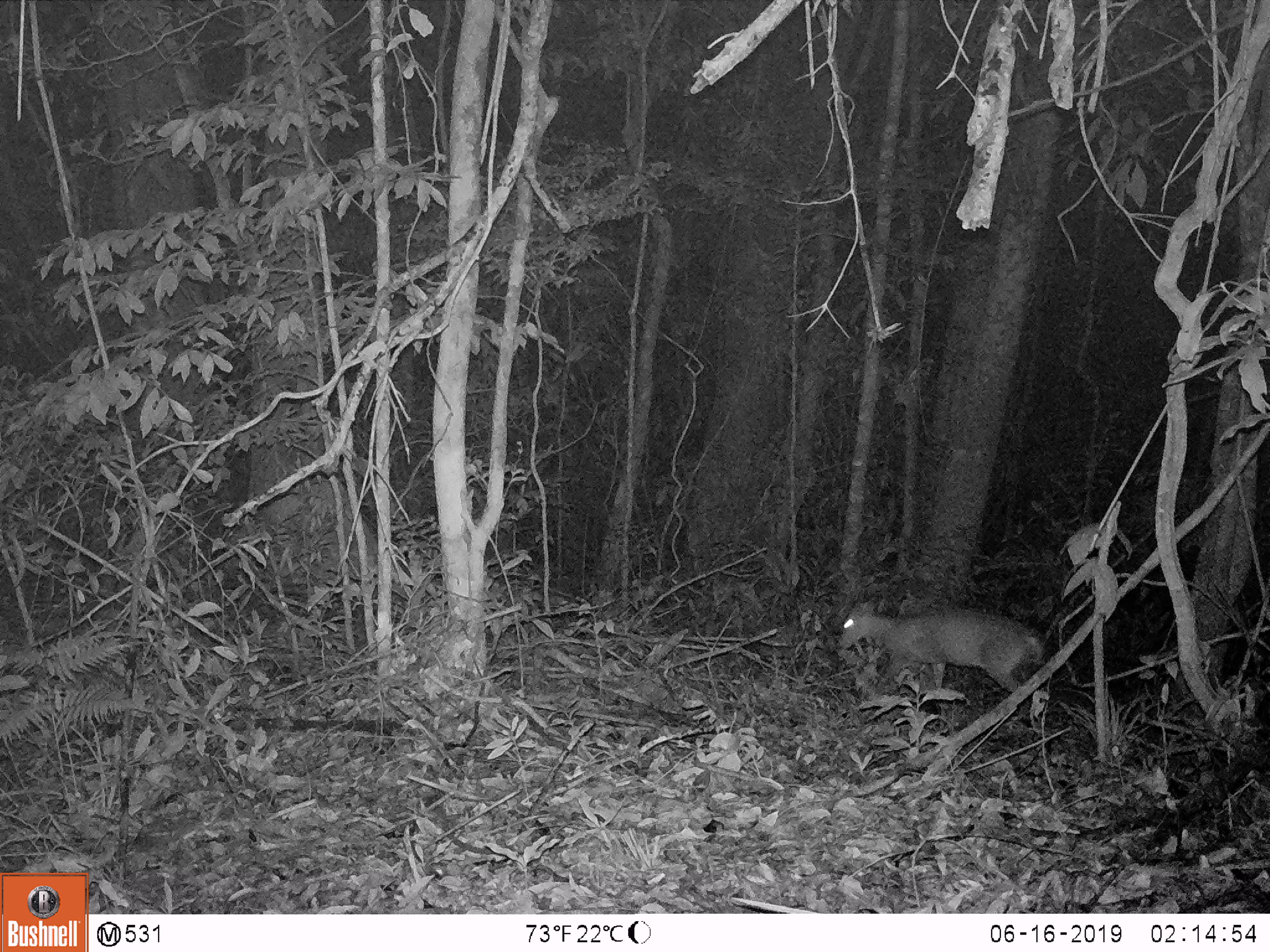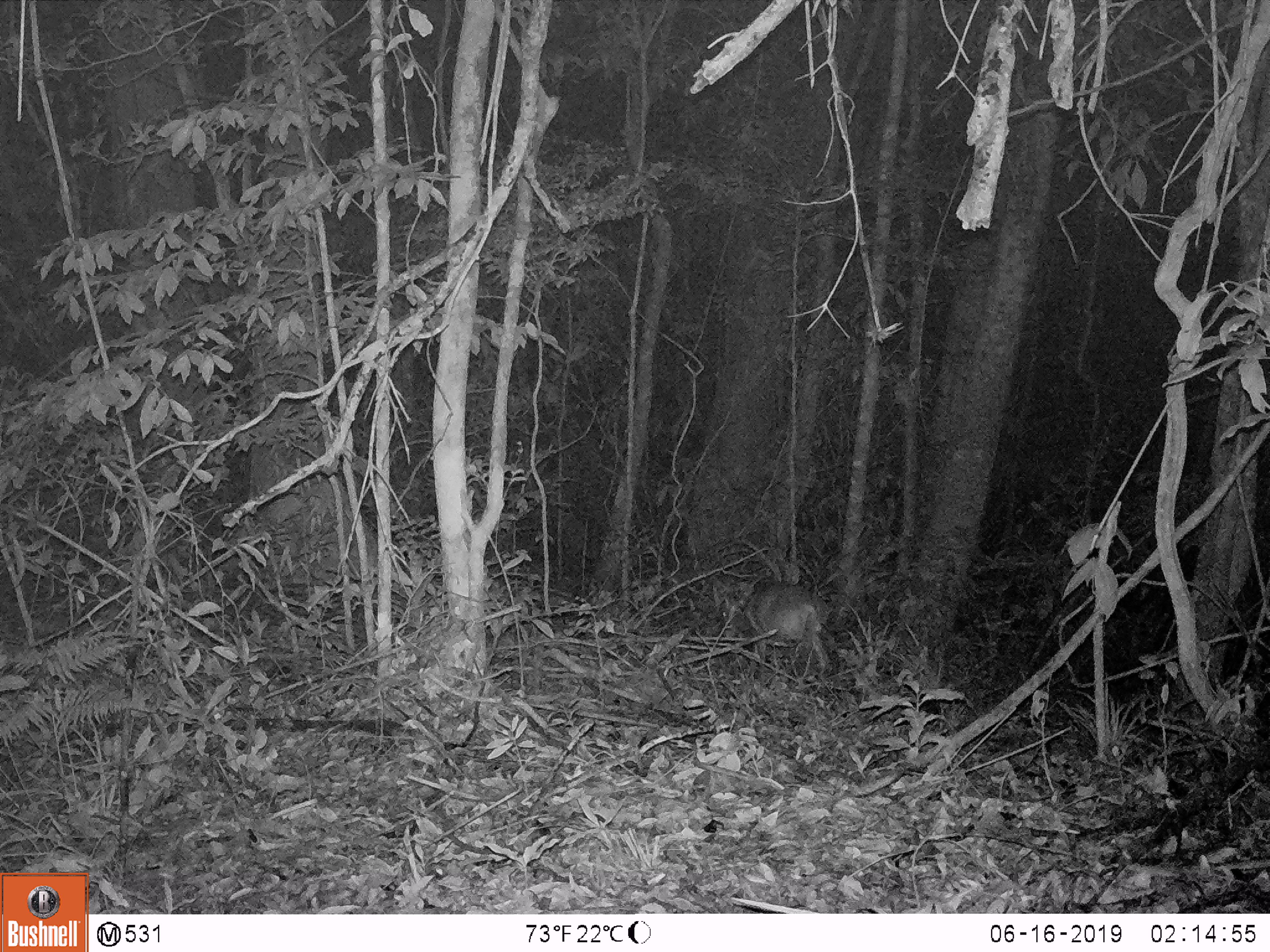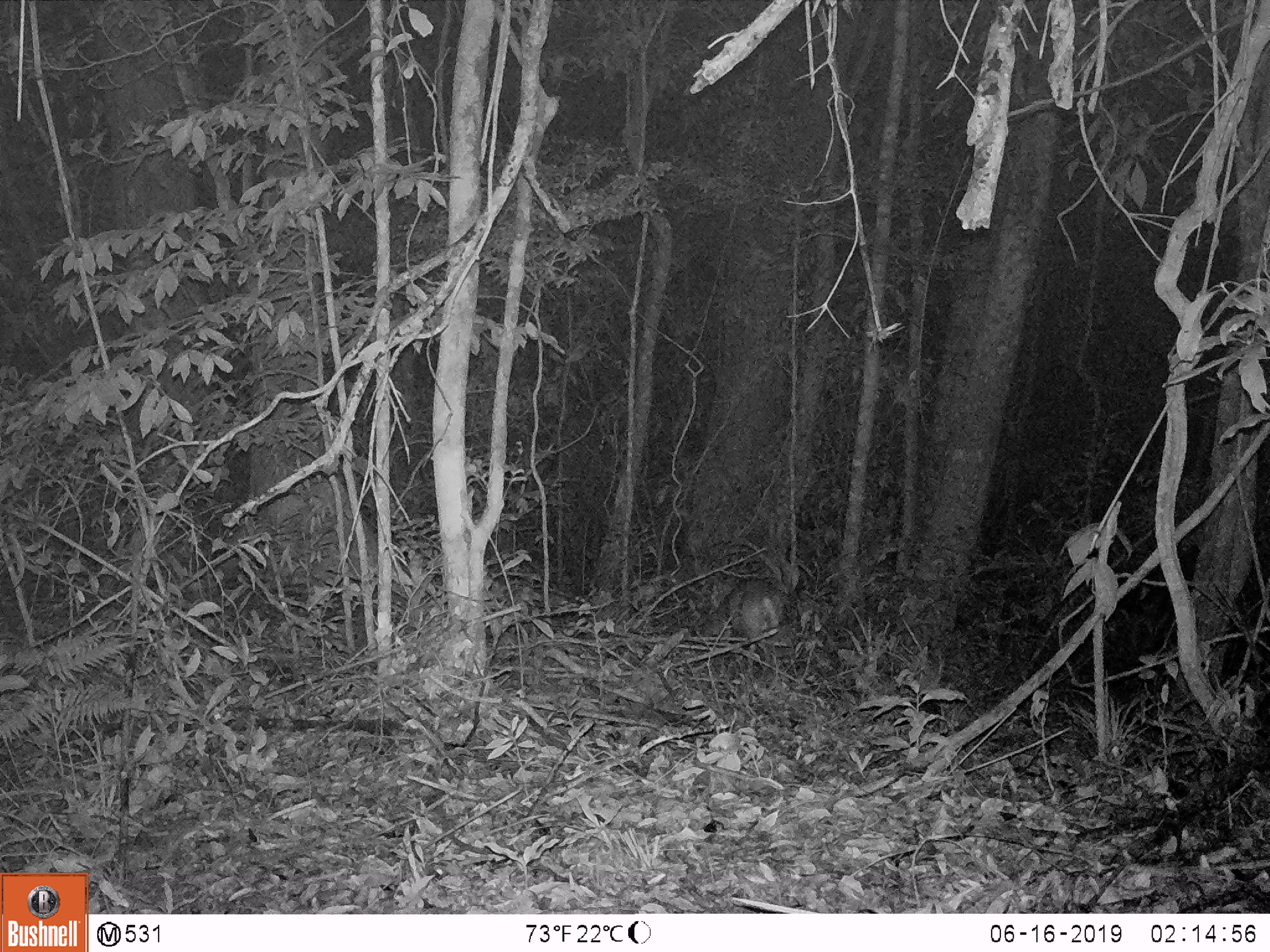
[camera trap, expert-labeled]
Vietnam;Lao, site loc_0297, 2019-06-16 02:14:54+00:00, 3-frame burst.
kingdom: Animalia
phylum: Chordata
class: Mammalia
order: Artiodactyla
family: Cervidae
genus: Muntiacus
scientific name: Muntiacus rooseveltorum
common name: roosevelt's muntjac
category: roosevelts muntjac group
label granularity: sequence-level